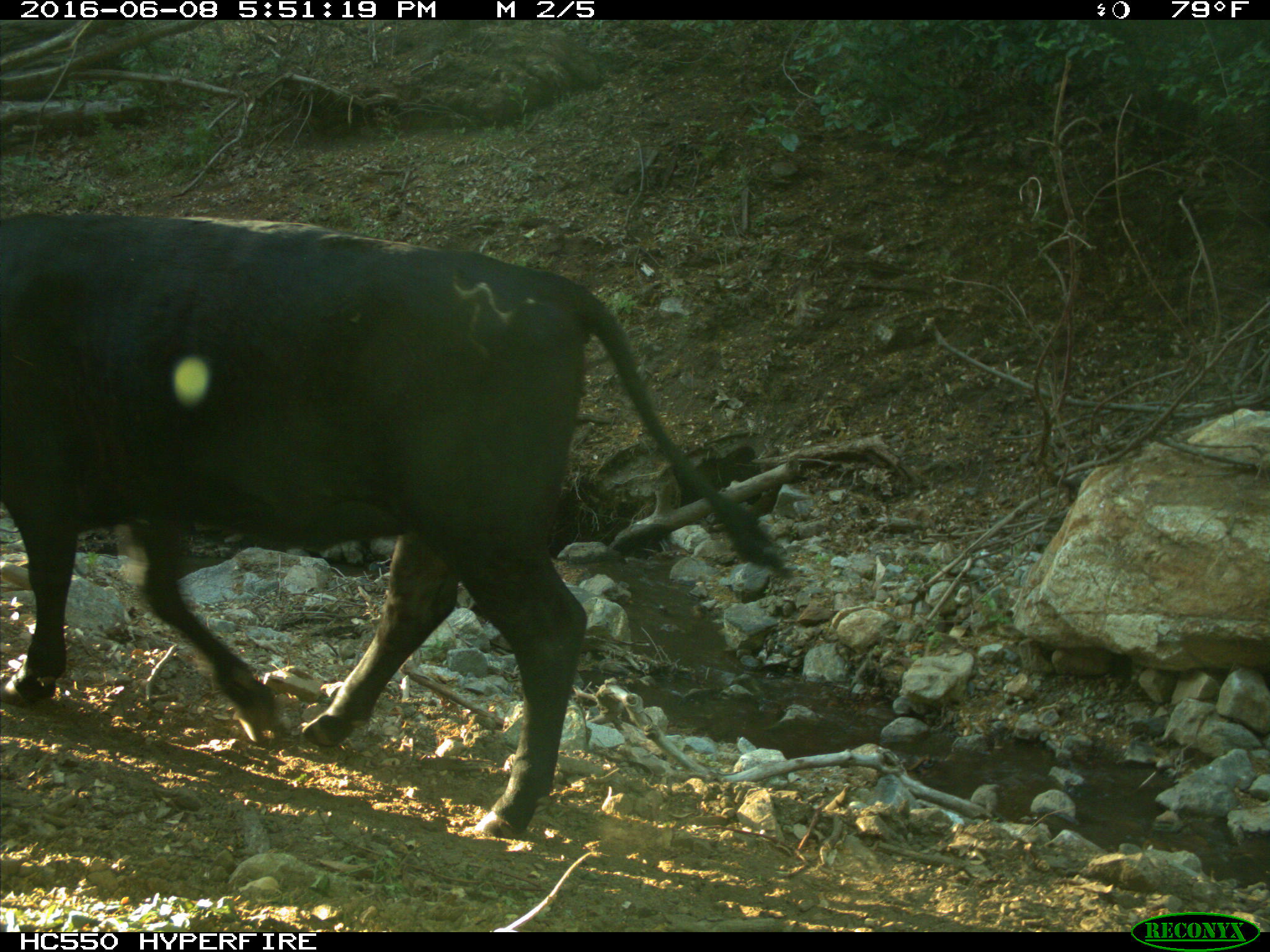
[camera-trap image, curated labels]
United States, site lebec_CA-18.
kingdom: Animalia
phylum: Chordata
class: Mammalia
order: Artiodactyla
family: Bovidae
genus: Bos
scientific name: Bos taurus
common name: domestic cow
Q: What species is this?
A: Bos taurus (domestic cow).